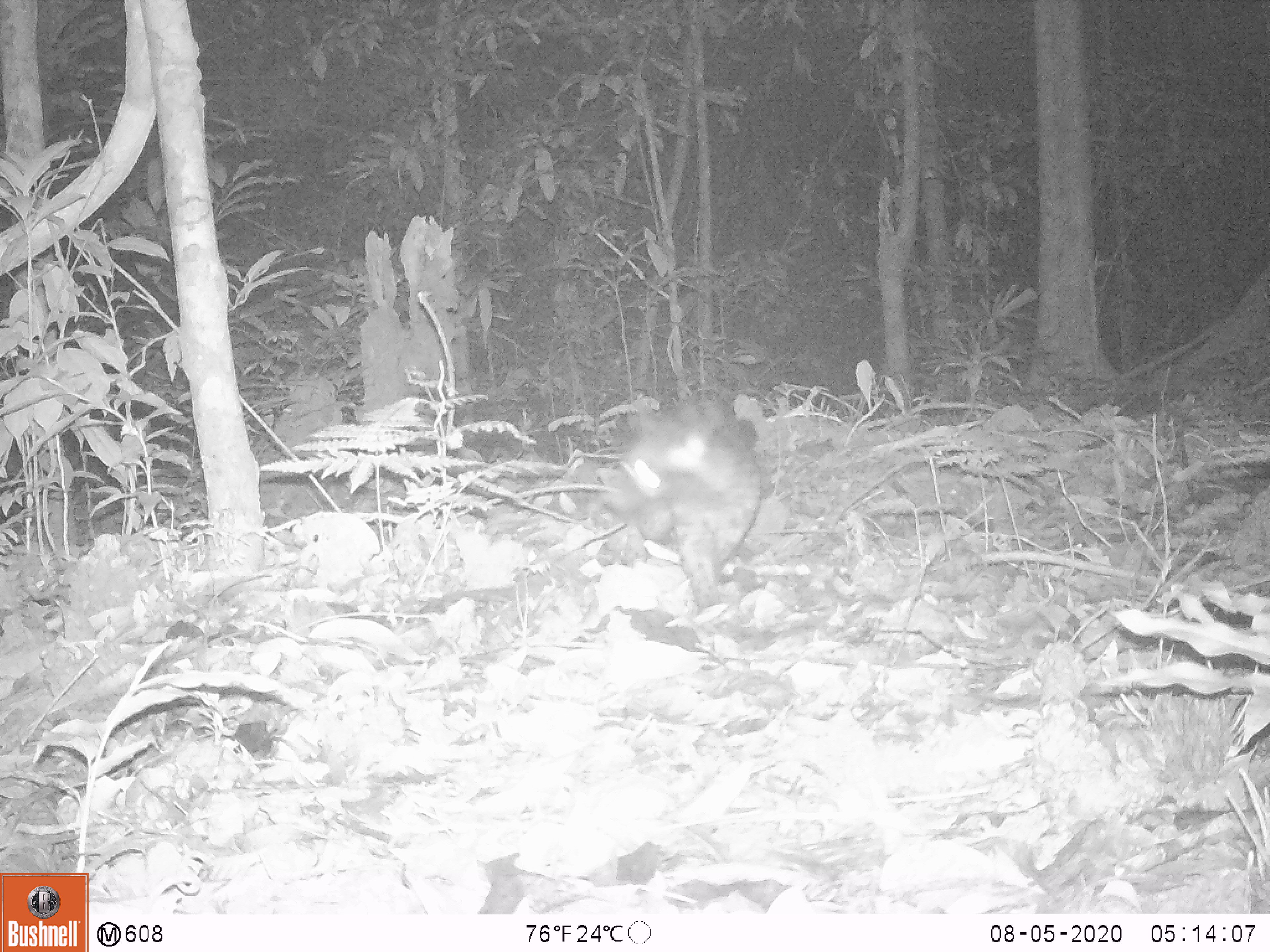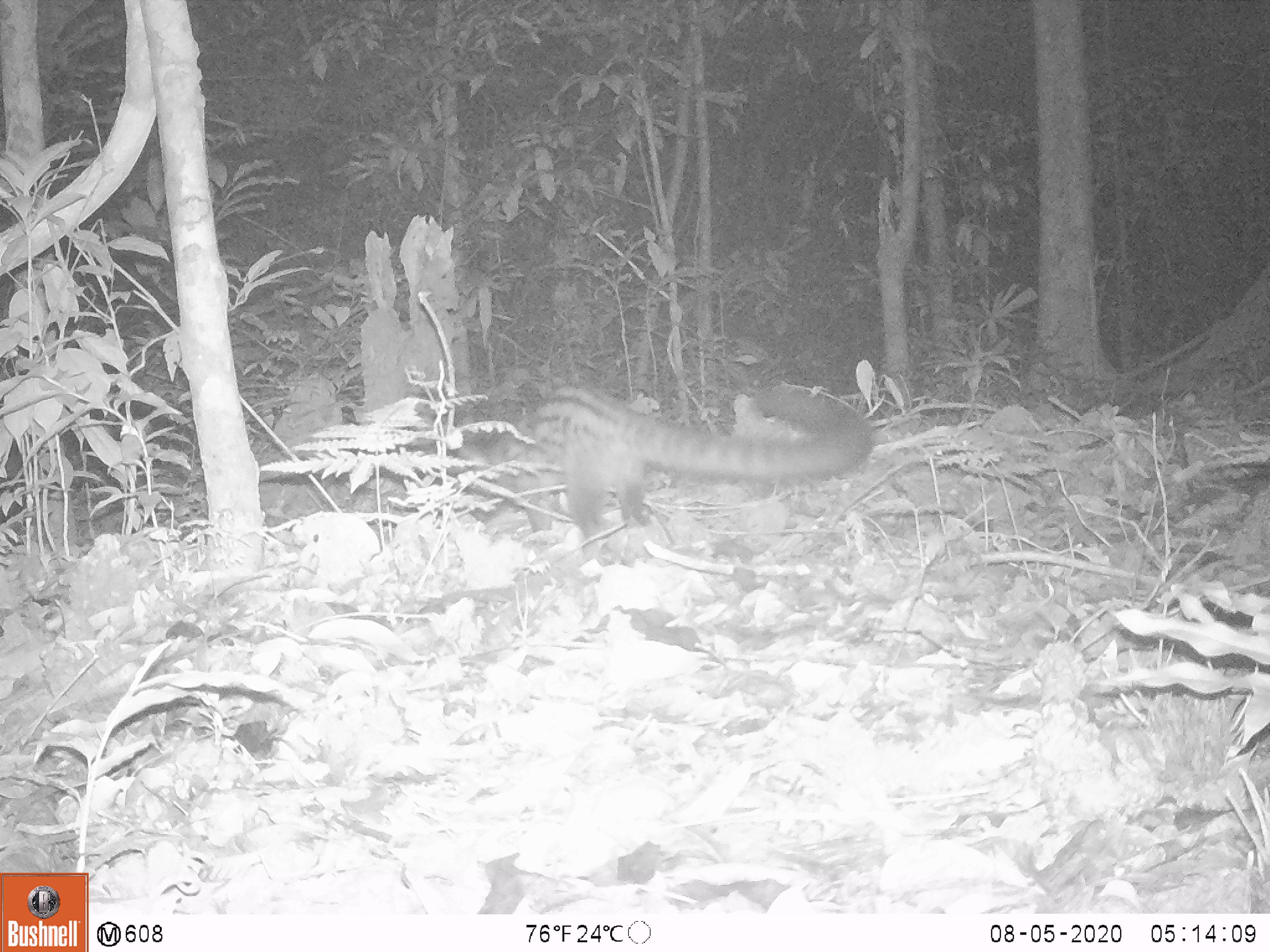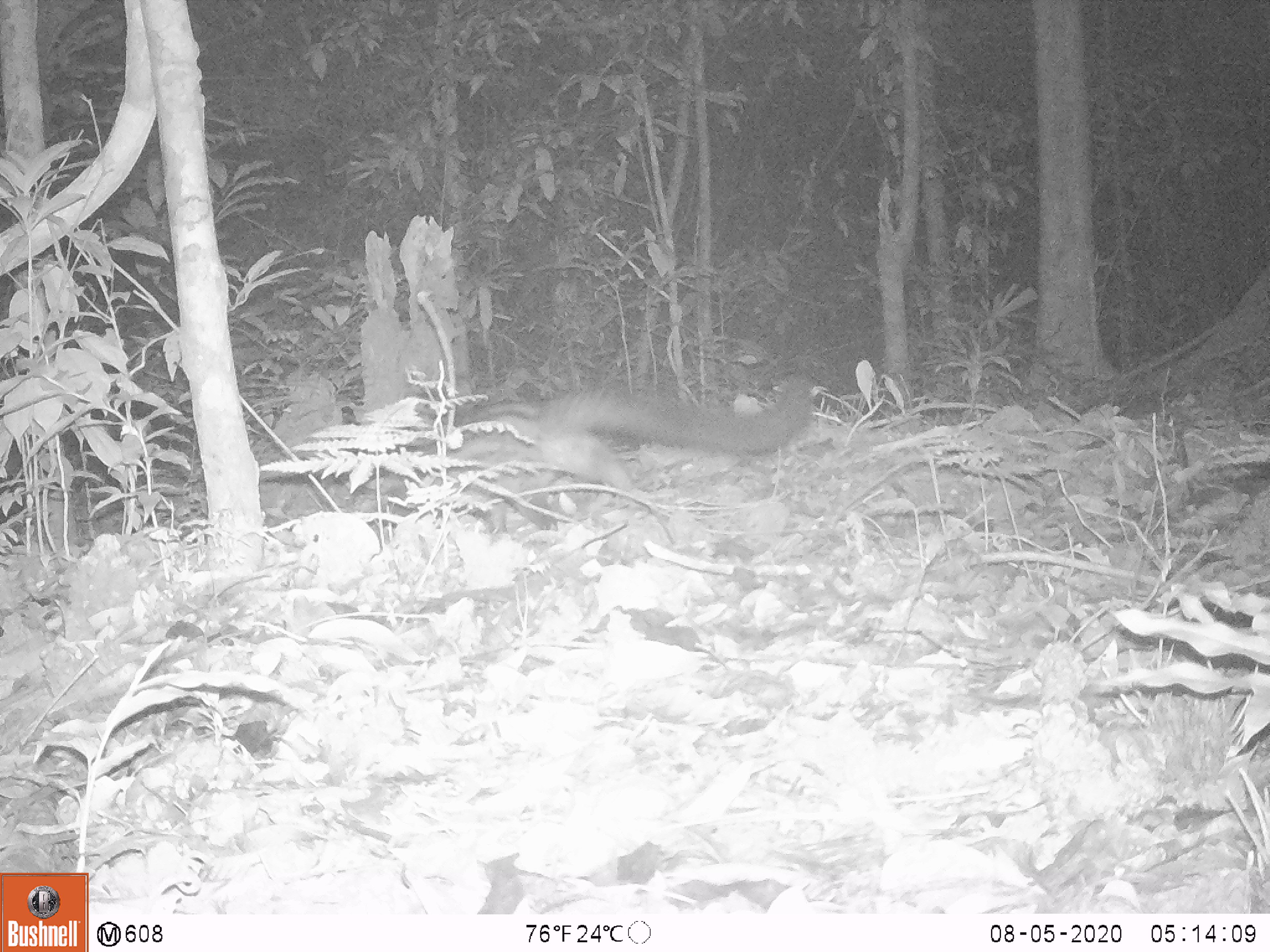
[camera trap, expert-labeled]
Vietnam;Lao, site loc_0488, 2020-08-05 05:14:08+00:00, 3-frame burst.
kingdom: Animalia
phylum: Chordata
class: Mammalia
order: Carnivora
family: Viverridae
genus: Paradoxurus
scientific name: Paradoxurus hermaphroditus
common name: common palm civet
Common palm civet (Paradoxurus hermaphroditus). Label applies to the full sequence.